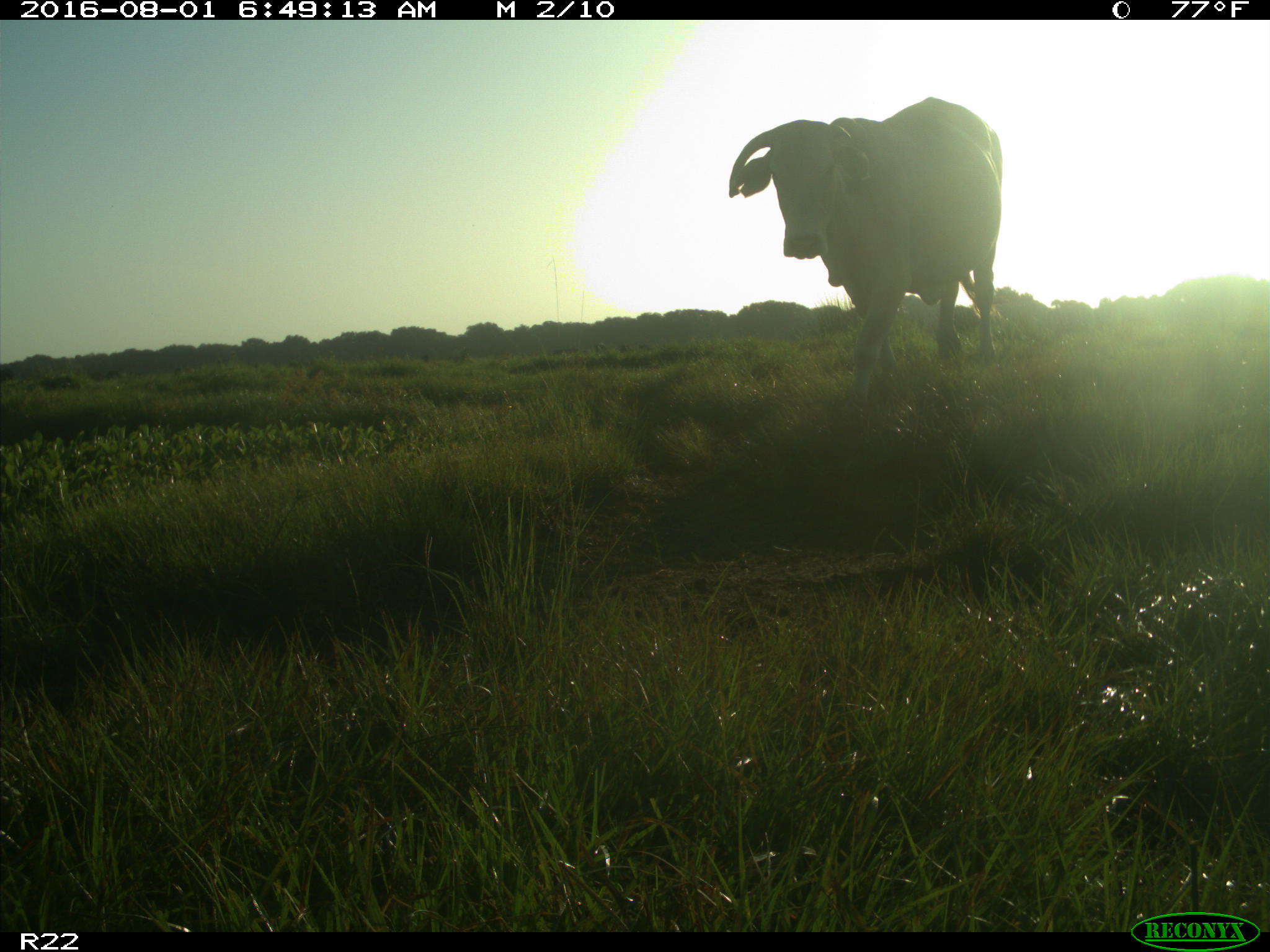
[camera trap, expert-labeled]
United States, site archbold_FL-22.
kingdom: Animalia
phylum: Chordata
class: Mammalia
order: Artiodactyla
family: Bovidae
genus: Bos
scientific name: Bos taurus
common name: domestic cow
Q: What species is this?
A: Bos taurus (domestic cow).